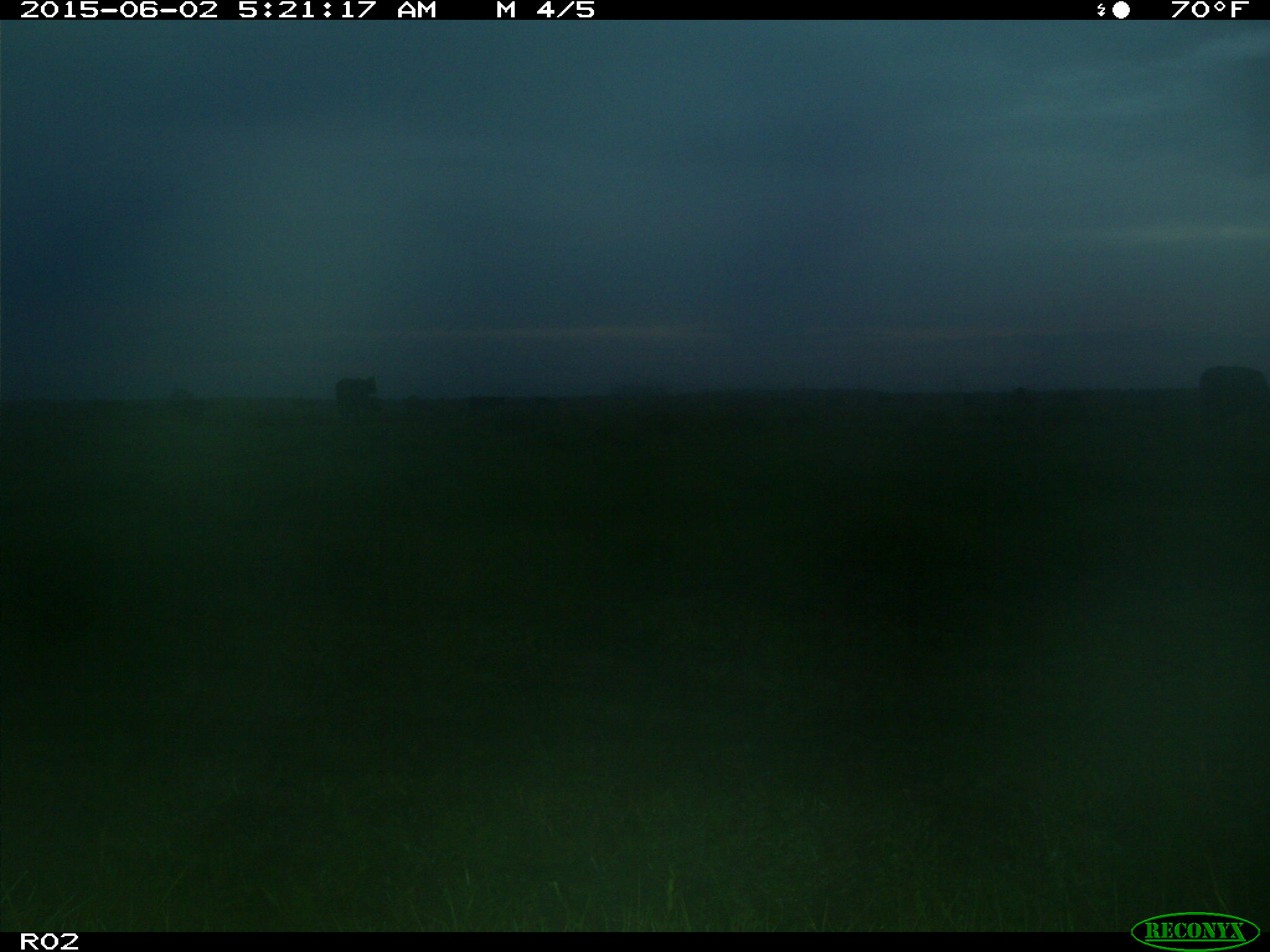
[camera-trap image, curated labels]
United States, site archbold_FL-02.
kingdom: Animalia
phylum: Chordata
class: Mammalia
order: Artiodactyla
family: Bovidae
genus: Bos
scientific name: Bos taurus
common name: domestic cow